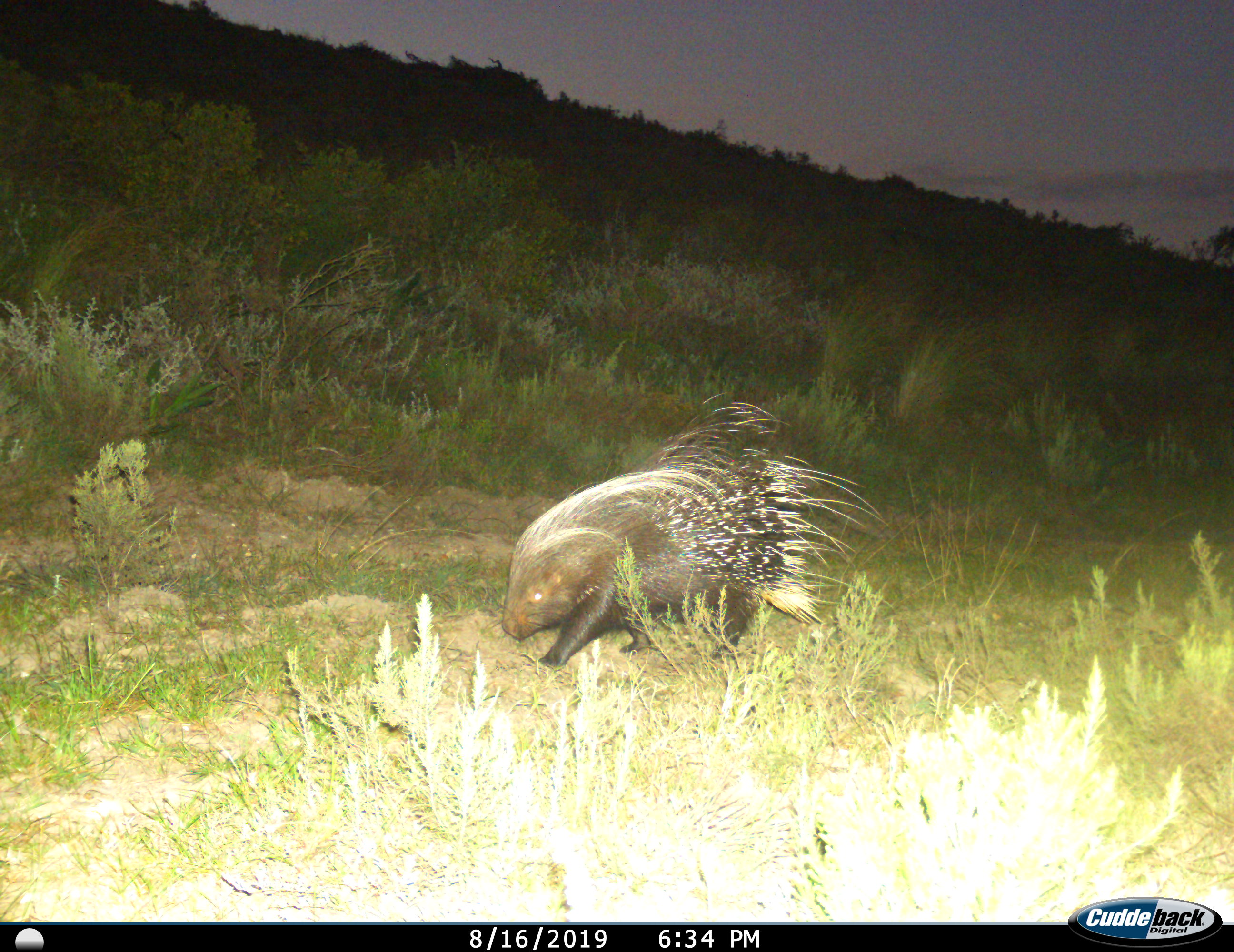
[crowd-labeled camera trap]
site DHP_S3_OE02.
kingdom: Animalia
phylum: Chordata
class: Mammalia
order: Rodentia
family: Hystricidae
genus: Hystrix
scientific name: Hystrix cristata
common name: crested porcupine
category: porcupine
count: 1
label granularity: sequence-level